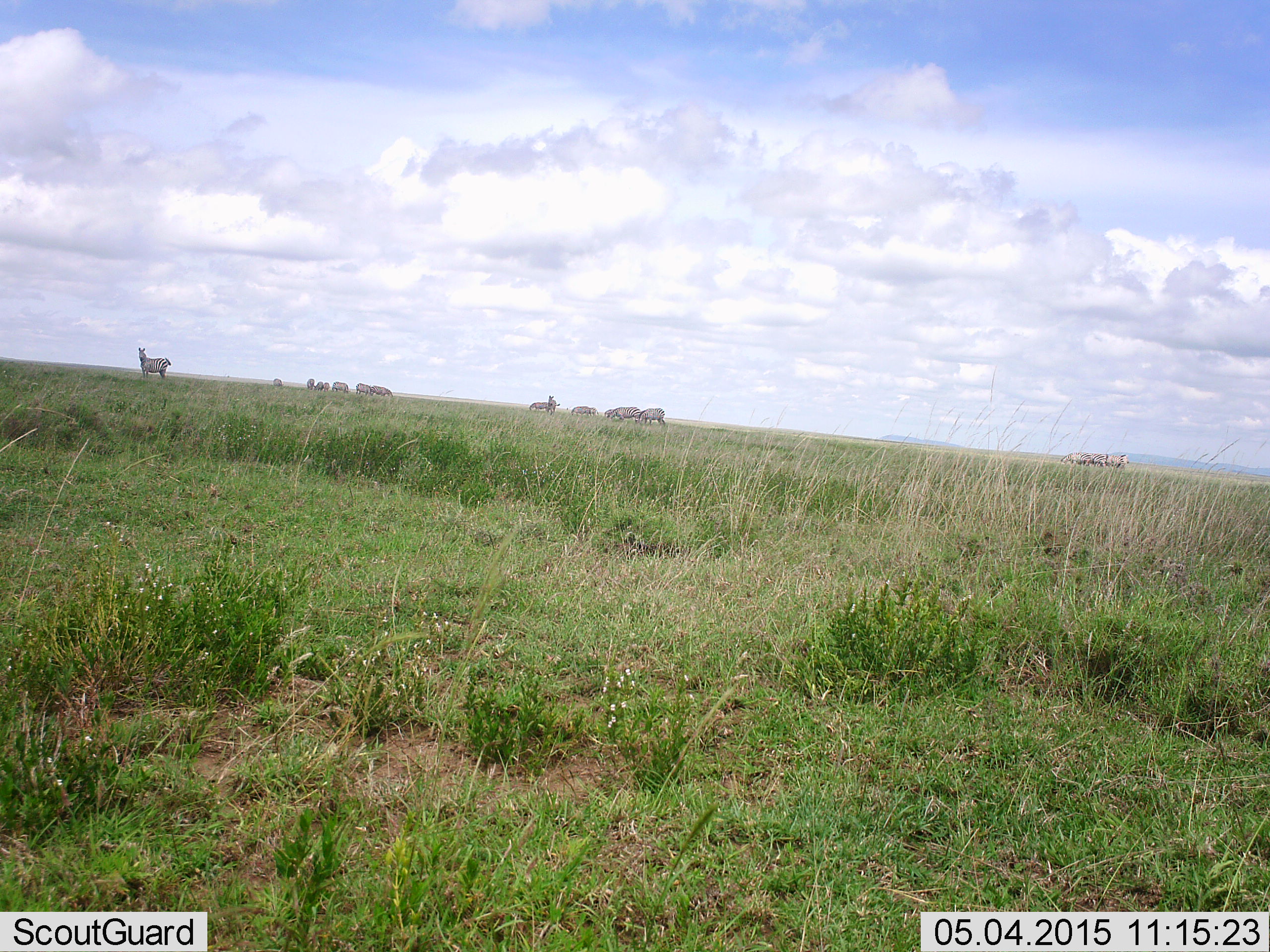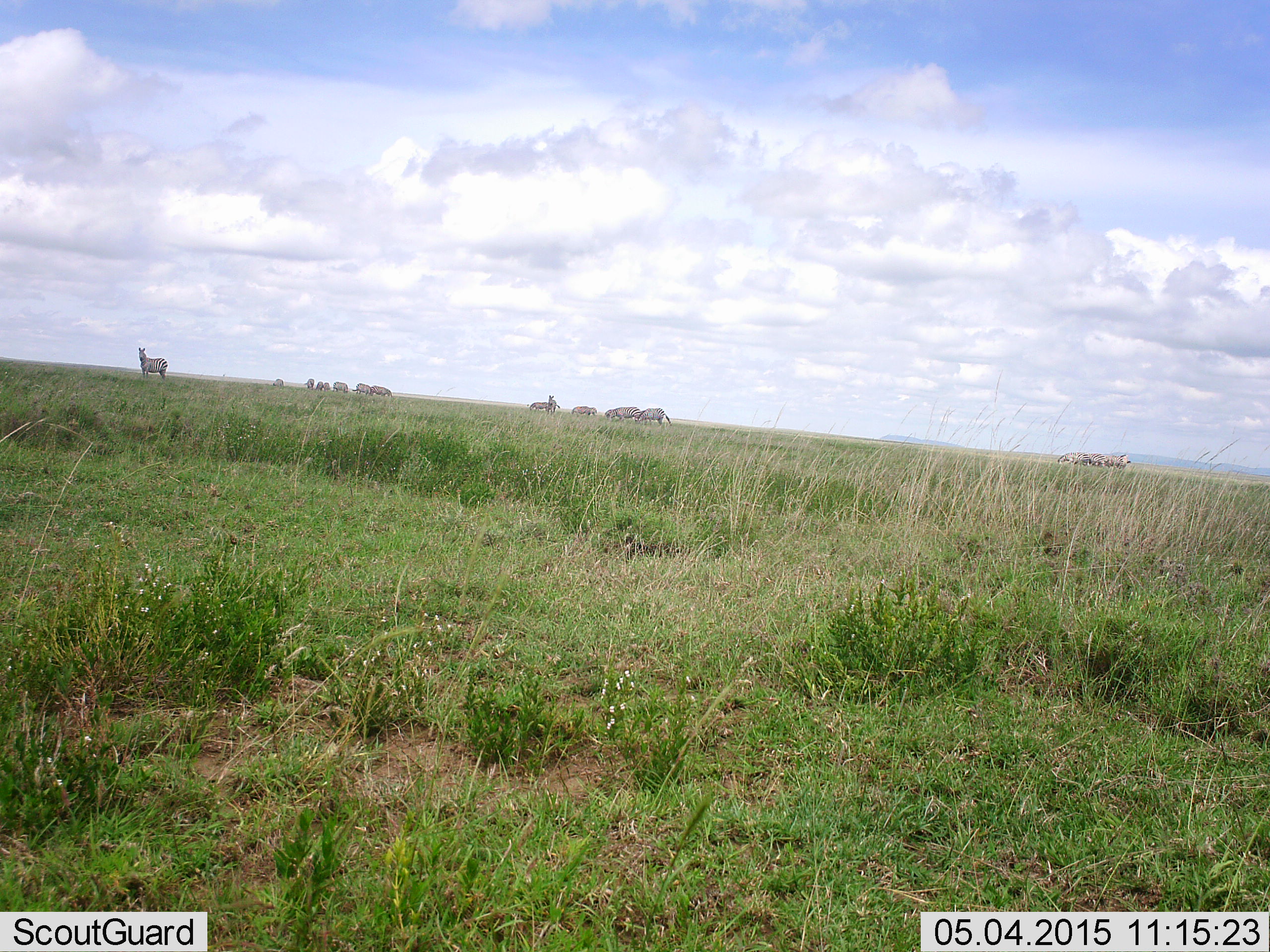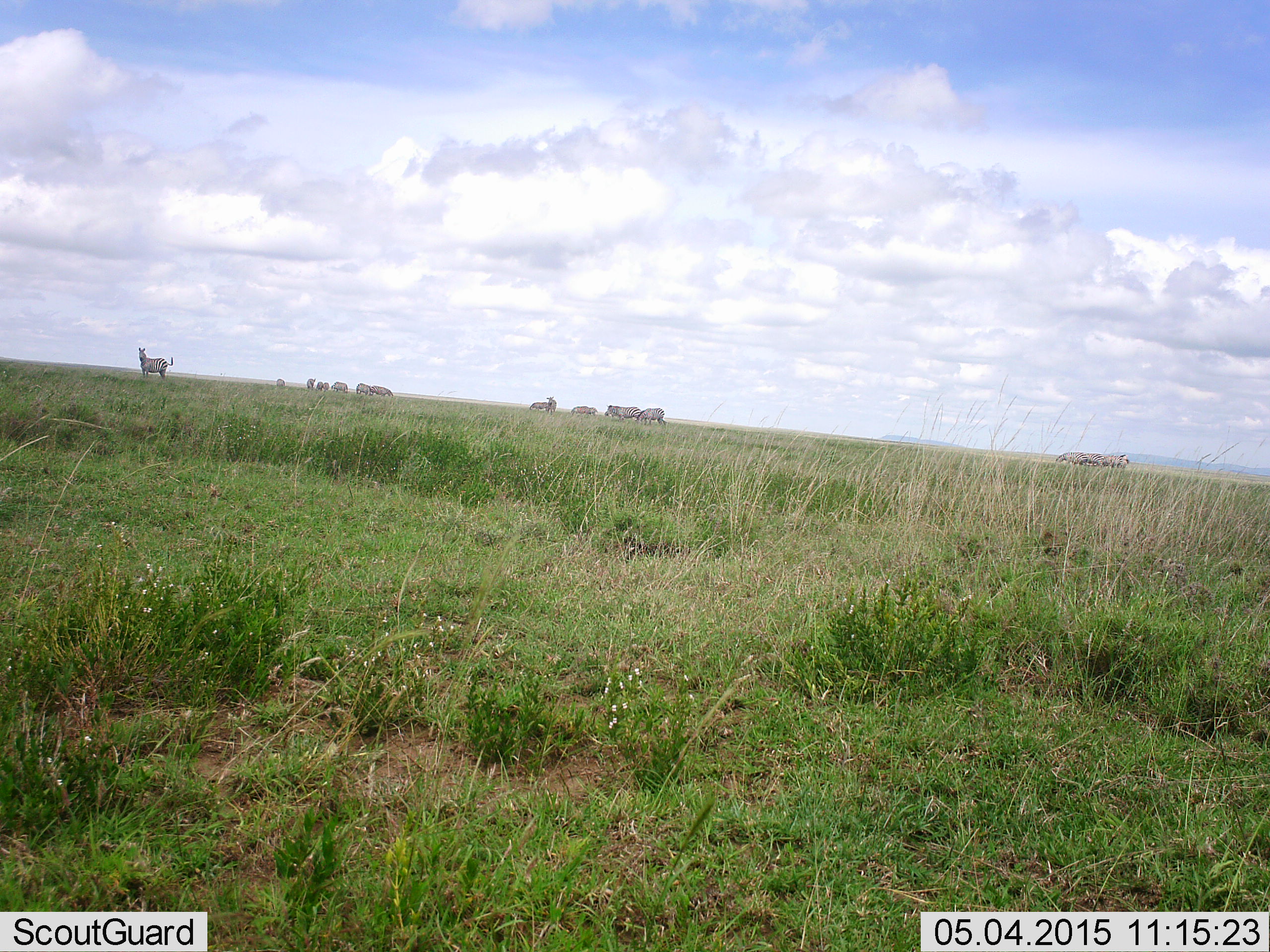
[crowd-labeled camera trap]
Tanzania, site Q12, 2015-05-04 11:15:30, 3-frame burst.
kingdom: Animalia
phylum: Chordata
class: Mammalia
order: Perissodactyla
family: Equidae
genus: Equus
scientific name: Equus quagga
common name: plains zebra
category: zebra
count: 11-50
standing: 91%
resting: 0%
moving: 18%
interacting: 0%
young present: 0%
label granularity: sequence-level